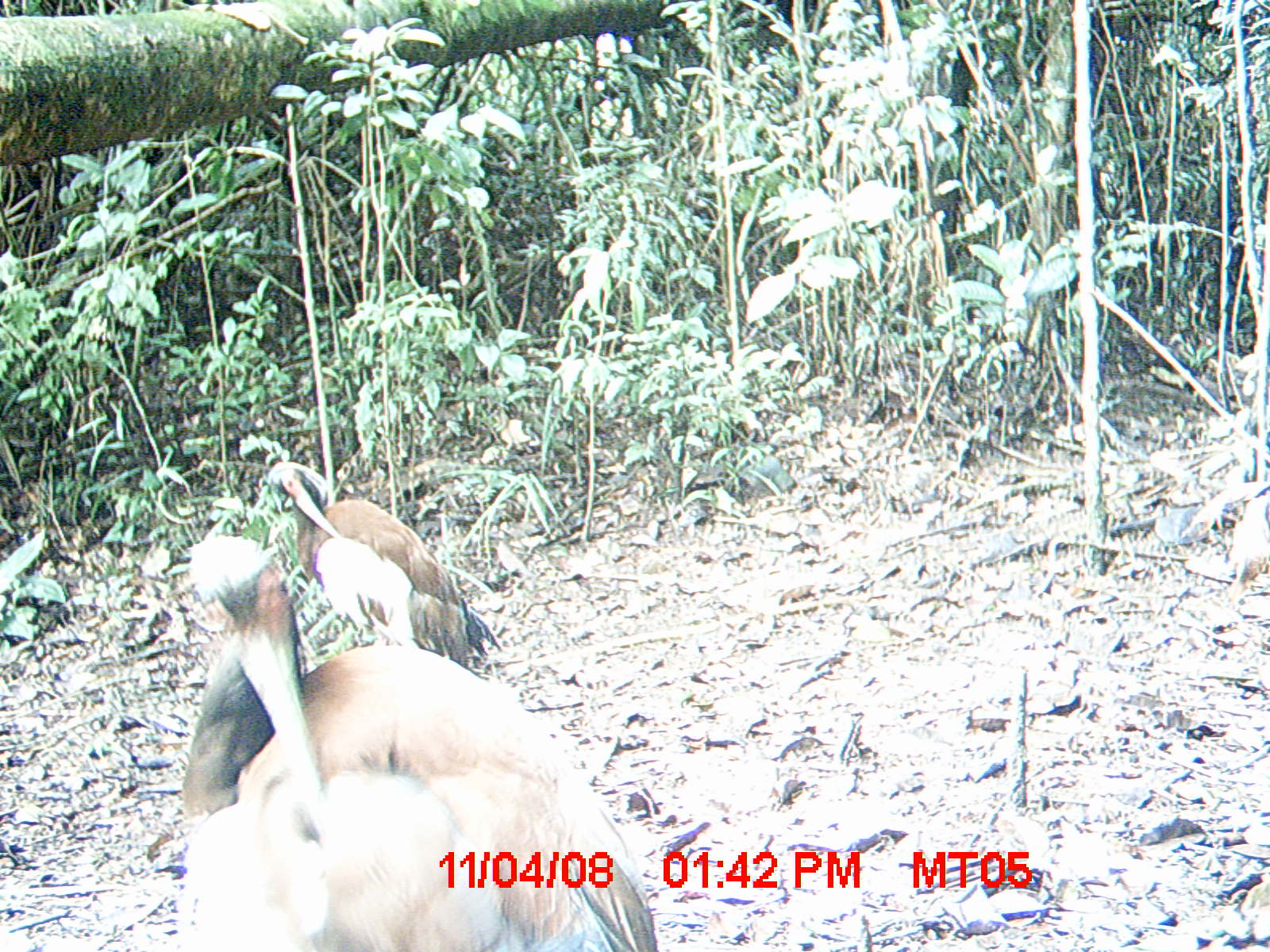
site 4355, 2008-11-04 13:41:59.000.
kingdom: Animalia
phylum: Chordata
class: Aves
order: Cuculiformes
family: Cuculidae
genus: Coua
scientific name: Coua serriana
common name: red-breasted coua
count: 2